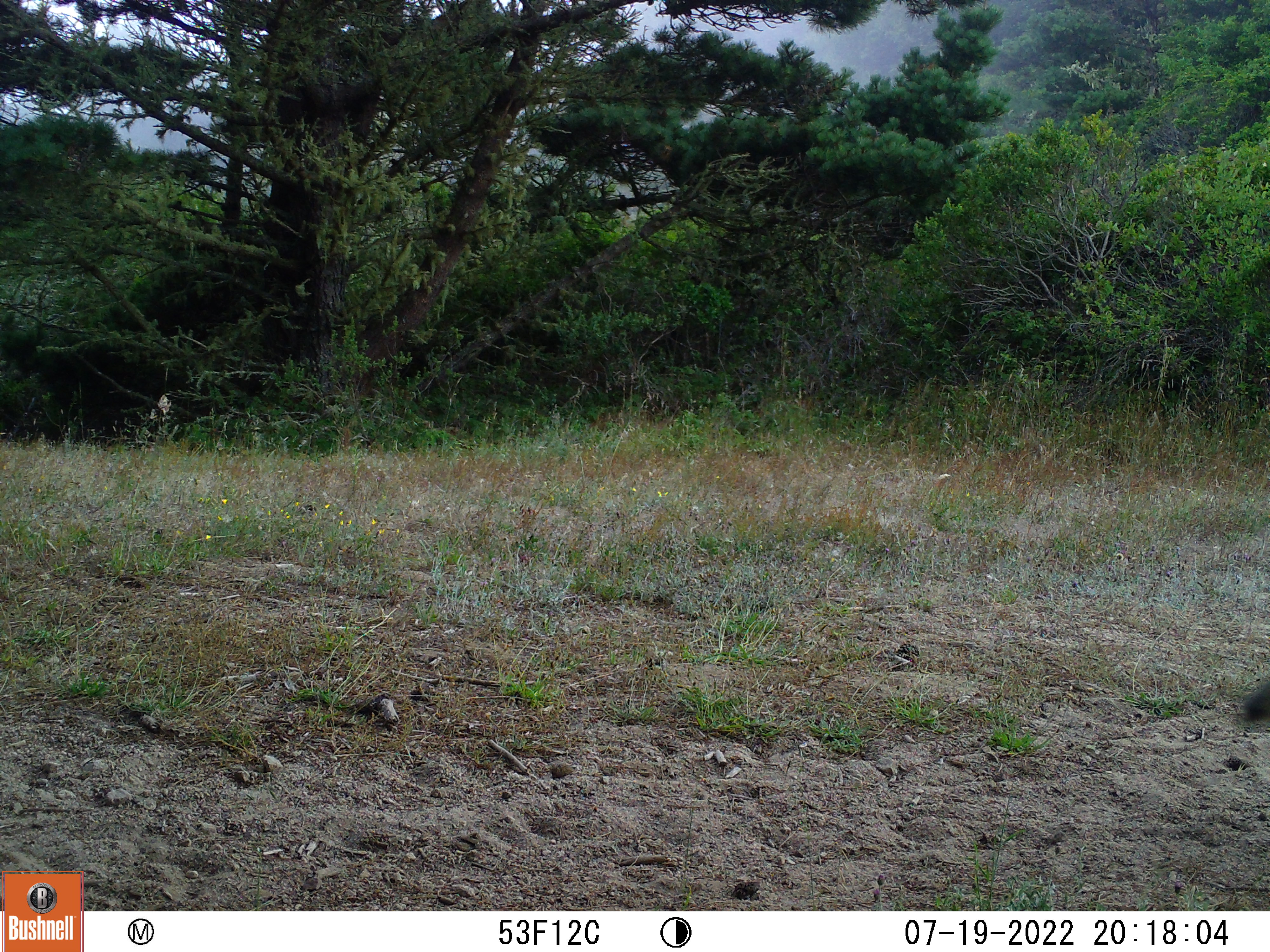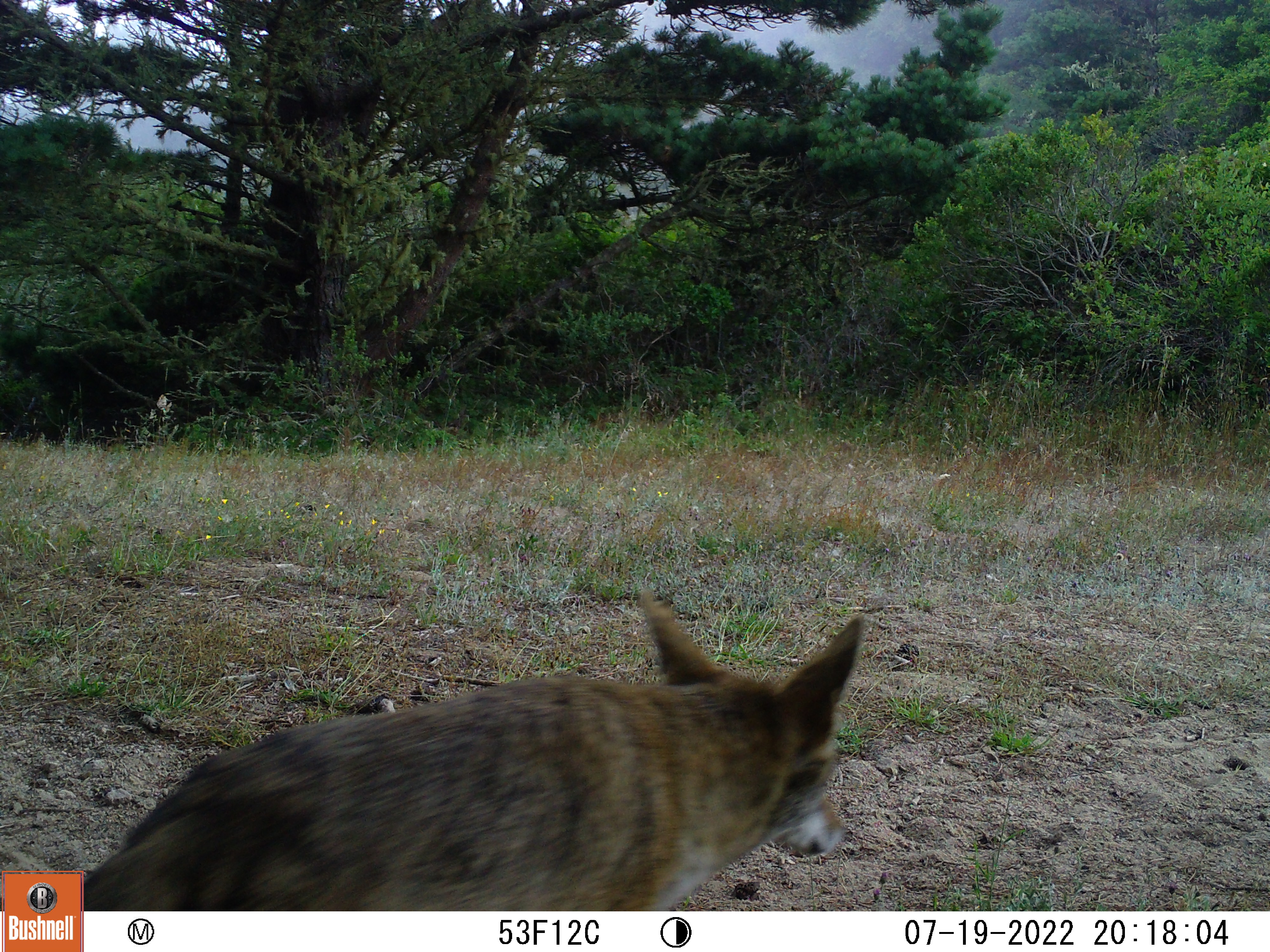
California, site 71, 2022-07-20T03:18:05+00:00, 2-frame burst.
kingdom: Animalia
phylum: Chordata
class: Mammalia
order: Carnivora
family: Canidae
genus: Canis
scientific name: Canis latrans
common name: coyote